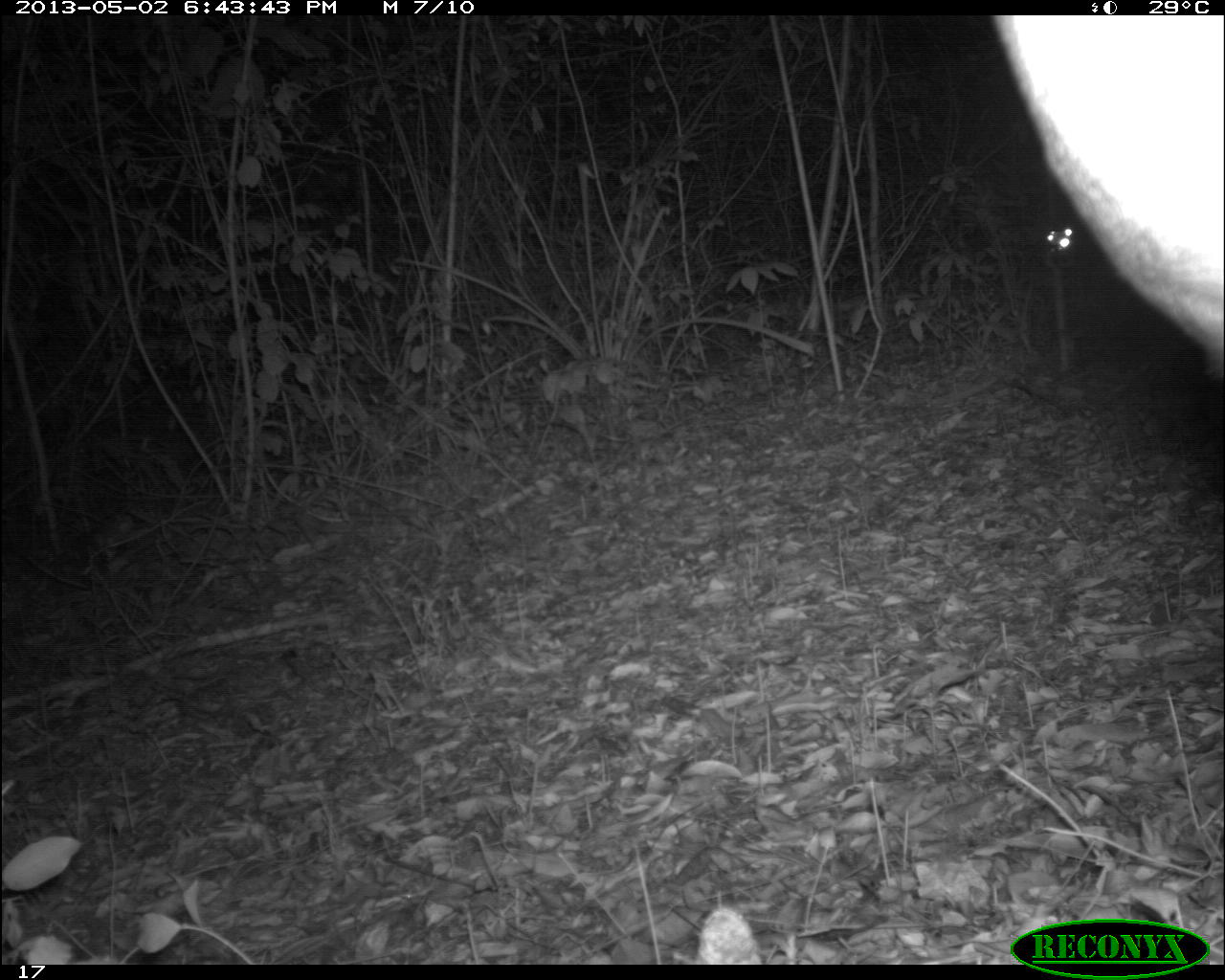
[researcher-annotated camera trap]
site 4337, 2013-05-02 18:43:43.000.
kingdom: Animalia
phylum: Chordata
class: Mammalia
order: Perissodactyla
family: Tapiridae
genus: Tapirus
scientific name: Tapirus bairdii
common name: baird's tapir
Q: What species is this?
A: Tapirus bairdii (baird's tapir).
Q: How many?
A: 1.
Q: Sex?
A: Female.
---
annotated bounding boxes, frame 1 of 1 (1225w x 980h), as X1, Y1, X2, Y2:
tapirus bairdii: 988, 14, 1225, 374